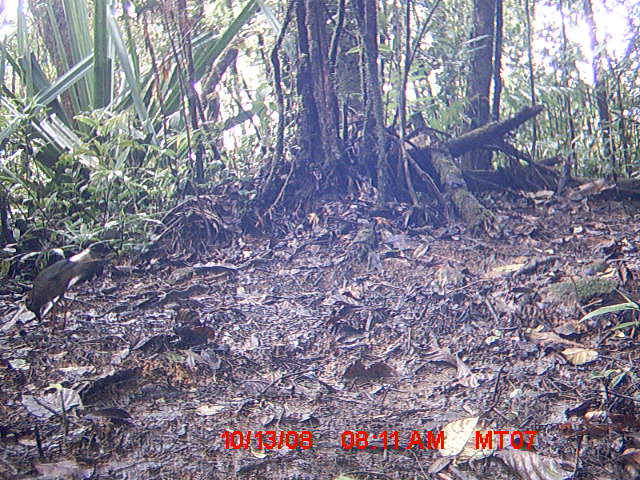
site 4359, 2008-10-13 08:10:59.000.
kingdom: Animalia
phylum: Chordata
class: Aves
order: Coraciiformes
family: Brachypteraciidae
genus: Brachypteracias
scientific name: Brachypteracias squamiger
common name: scaly ground-roller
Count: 1.